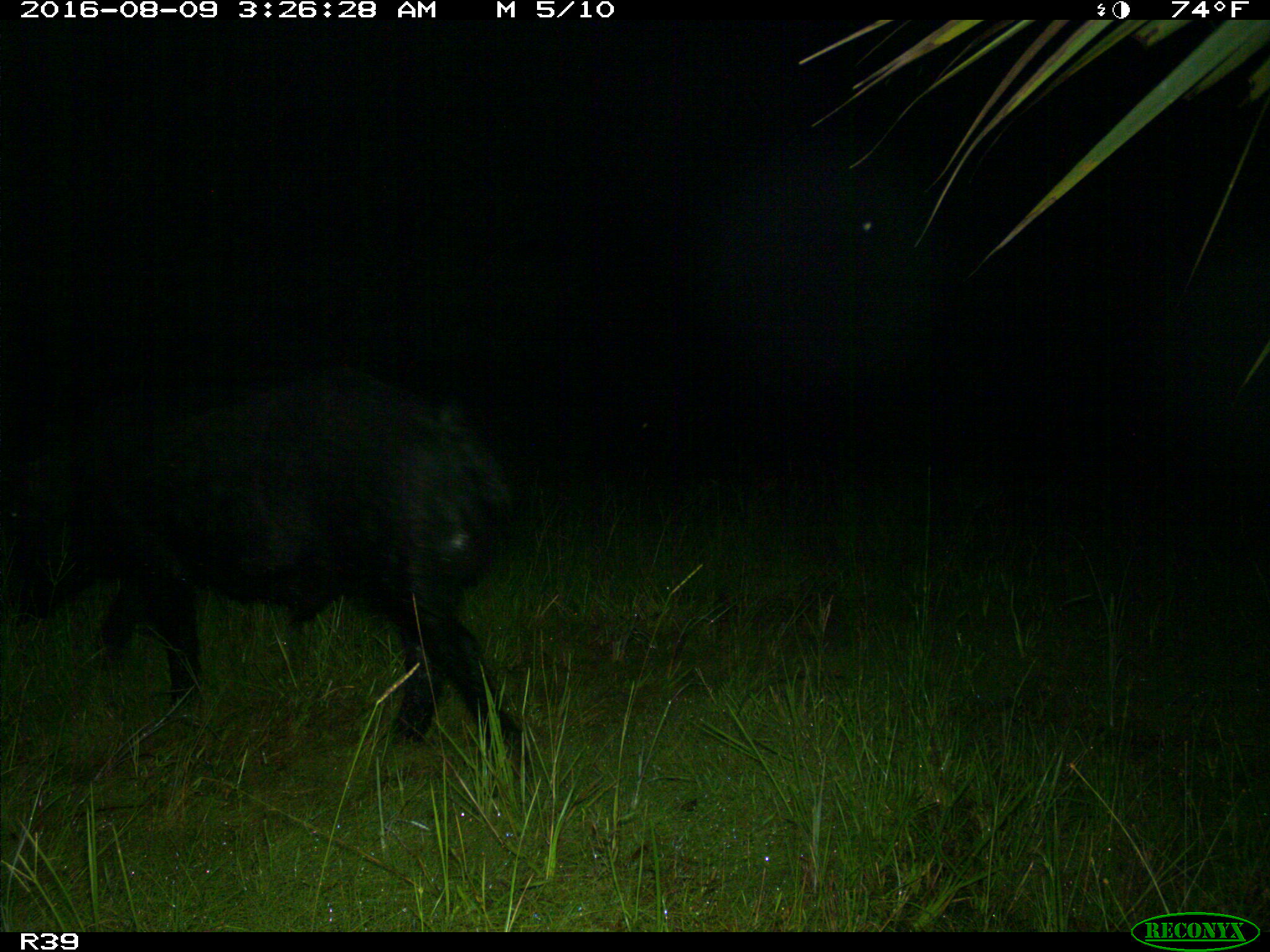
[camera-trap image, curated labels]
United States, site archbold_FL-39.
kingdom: Animalia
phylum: Chordata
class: Mammalia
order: Artiodactyla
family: Suidae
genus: Sus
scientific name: Sus scrofa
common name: wild boar